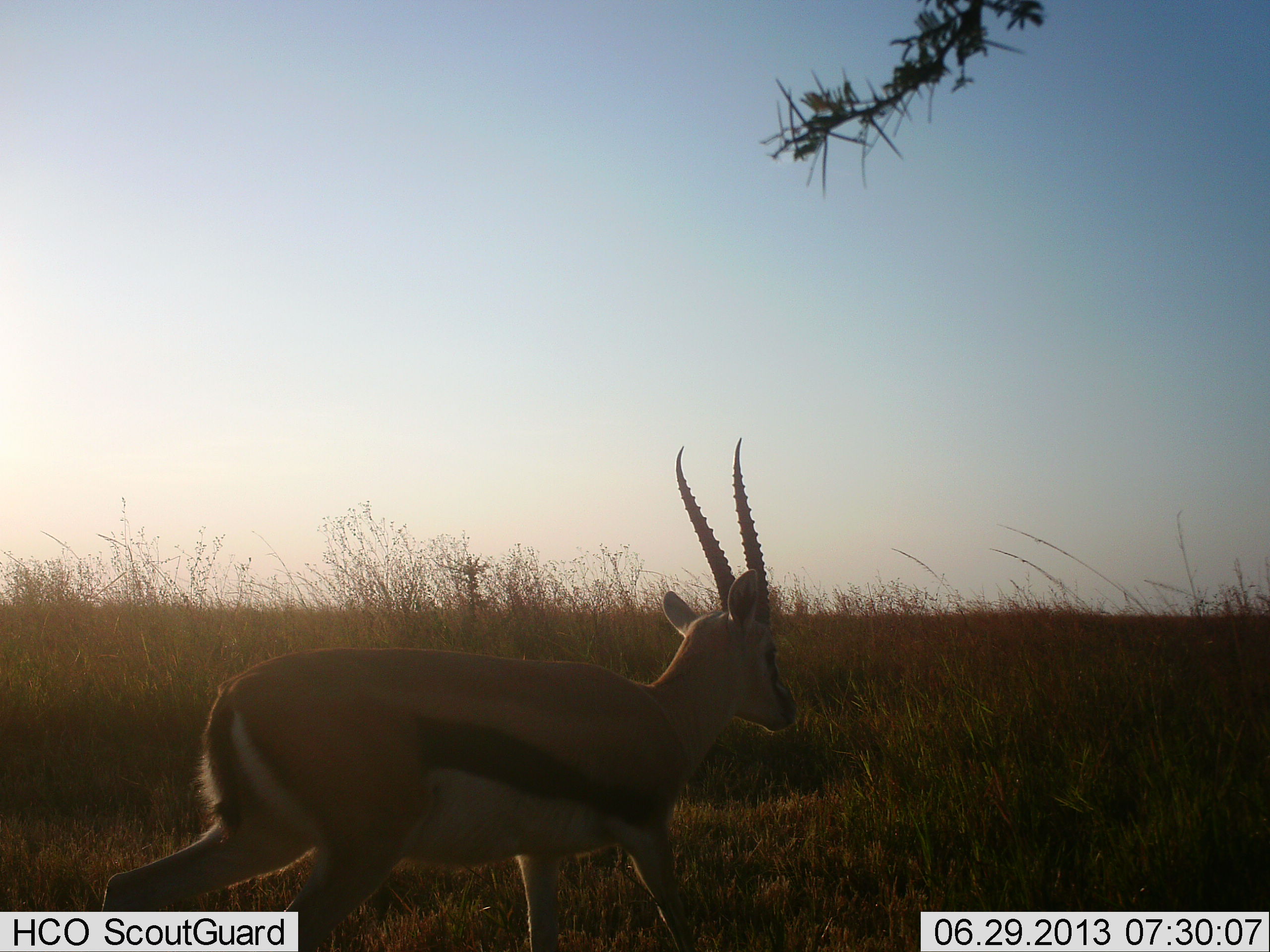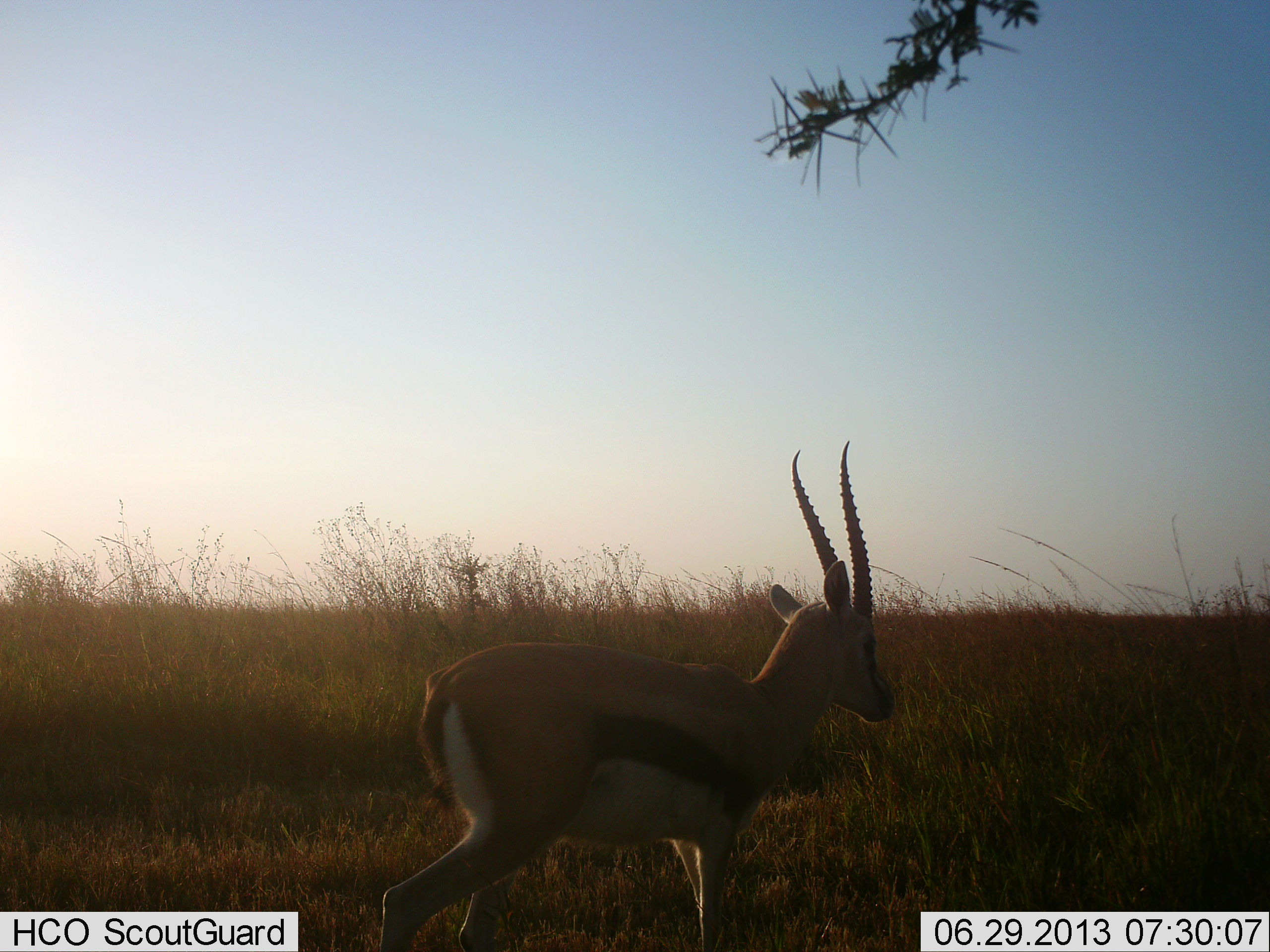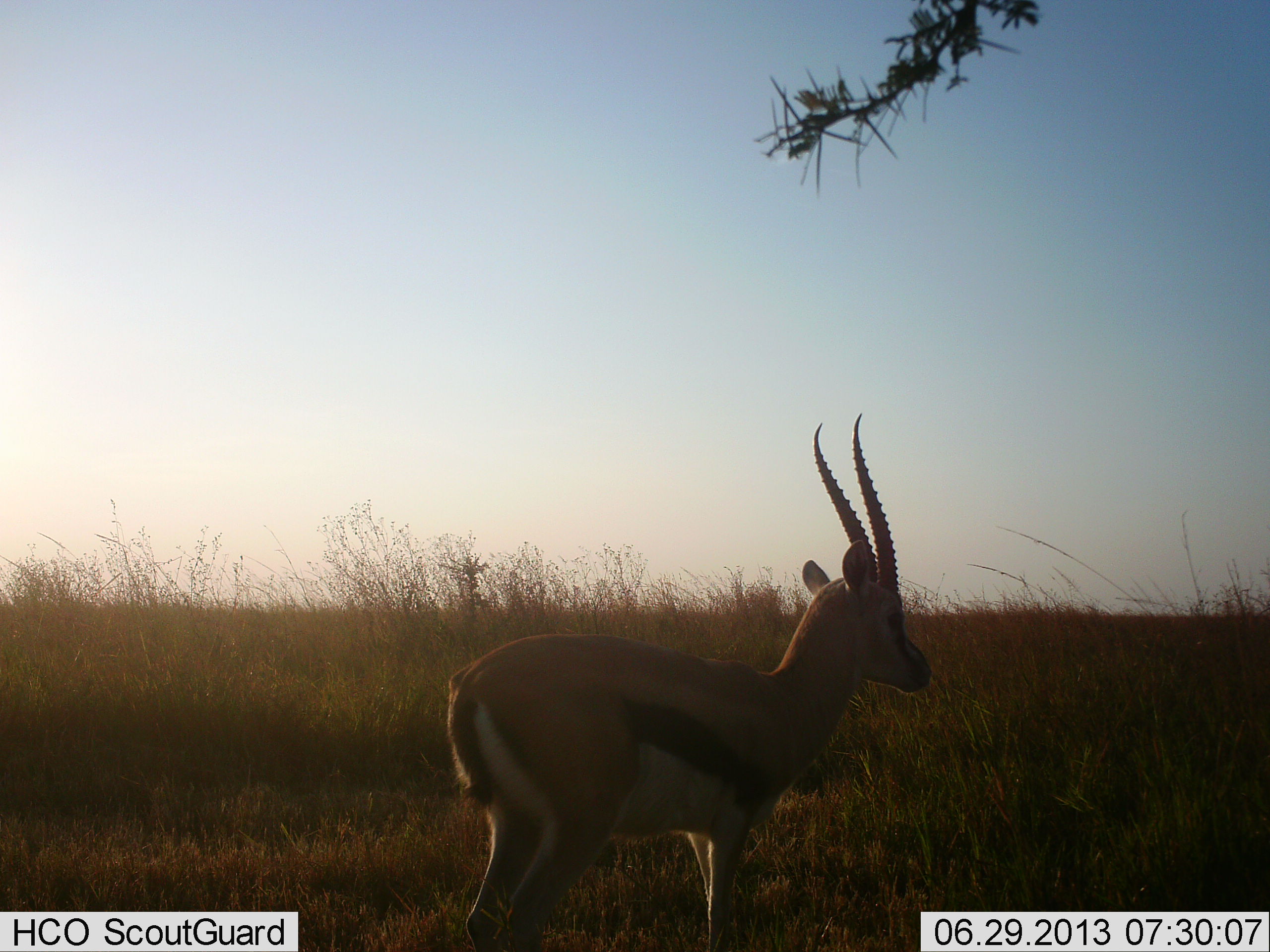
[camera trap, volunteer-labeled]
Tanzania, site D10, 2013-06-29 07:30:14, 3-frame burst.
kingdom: Animalia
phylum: Chordata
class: Mammalia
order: Artiodactyla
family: Bovidae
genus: Eudorcas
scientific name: Eudorcas thomsonii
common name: thomson's gazelle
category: gazellethomsons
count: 1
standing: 27%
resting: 0%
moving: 82%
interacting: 0%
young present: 0%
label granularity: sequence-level